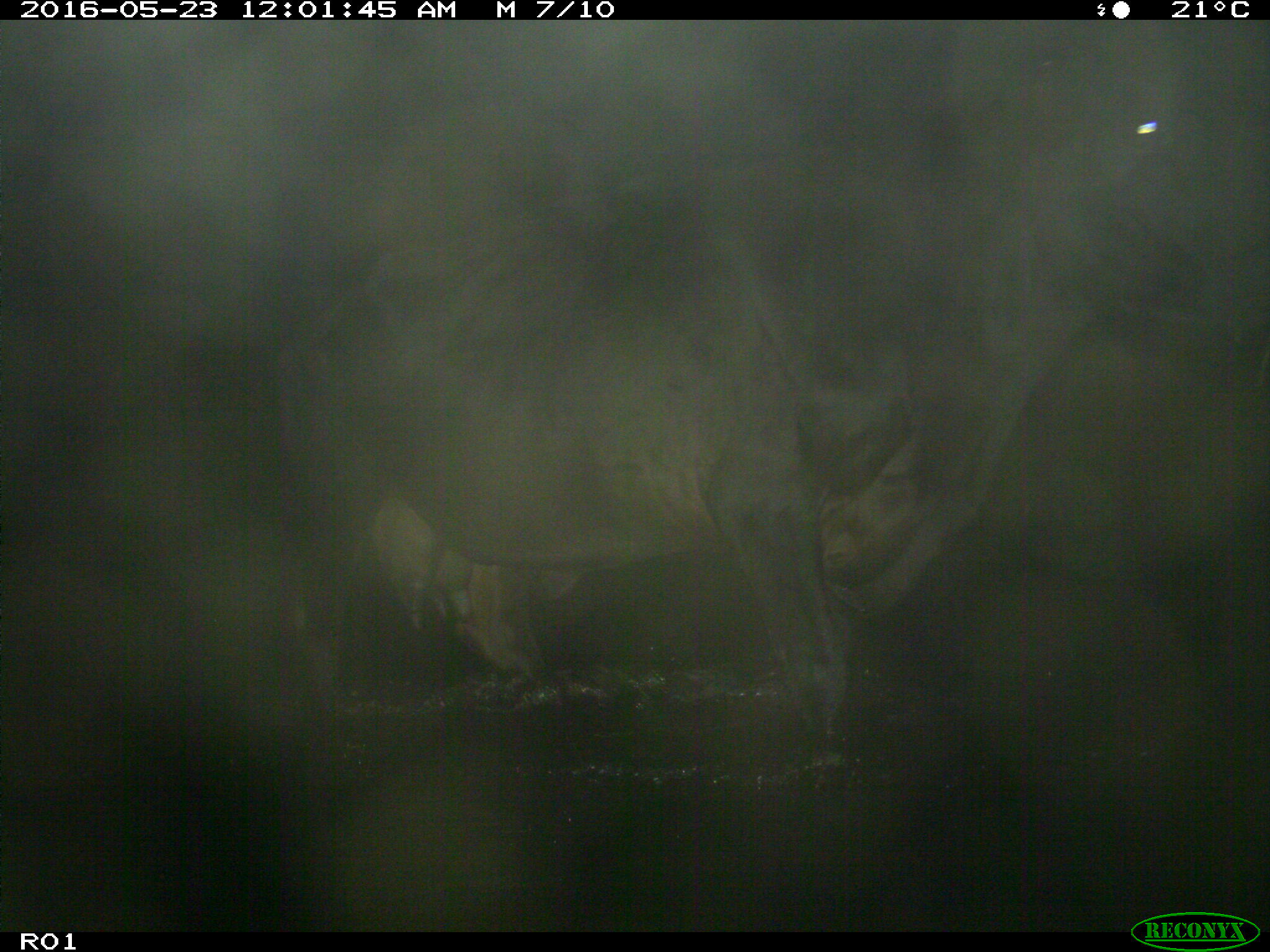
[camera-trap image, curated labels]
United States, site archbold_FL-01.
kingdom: Animalia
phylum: Chordata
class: Mammalia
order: Artiodactyla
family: Bovidae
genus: Bos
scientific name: Bos taurus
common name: domestic cow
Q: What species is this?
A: Bos taurus (domestic cow).